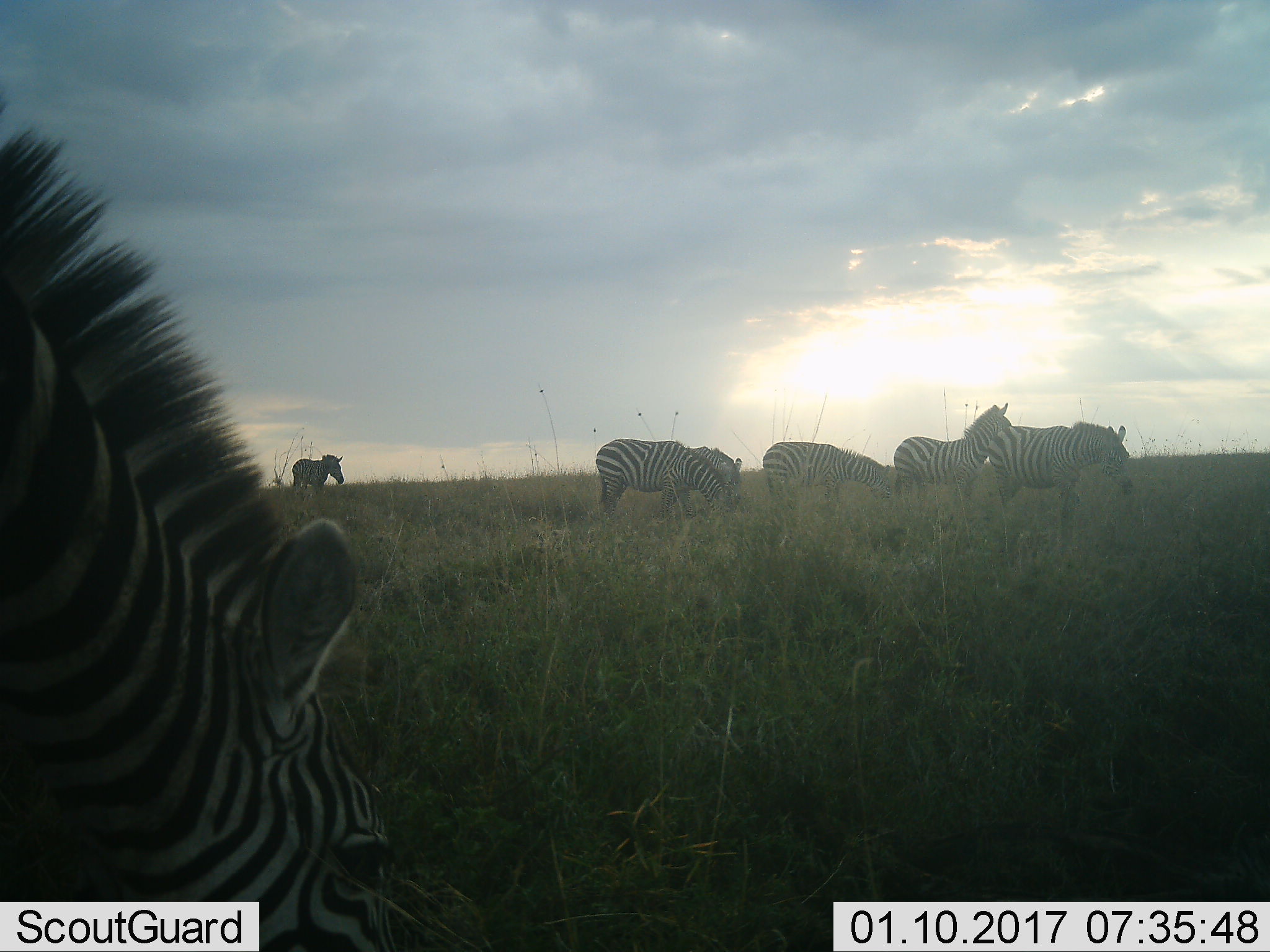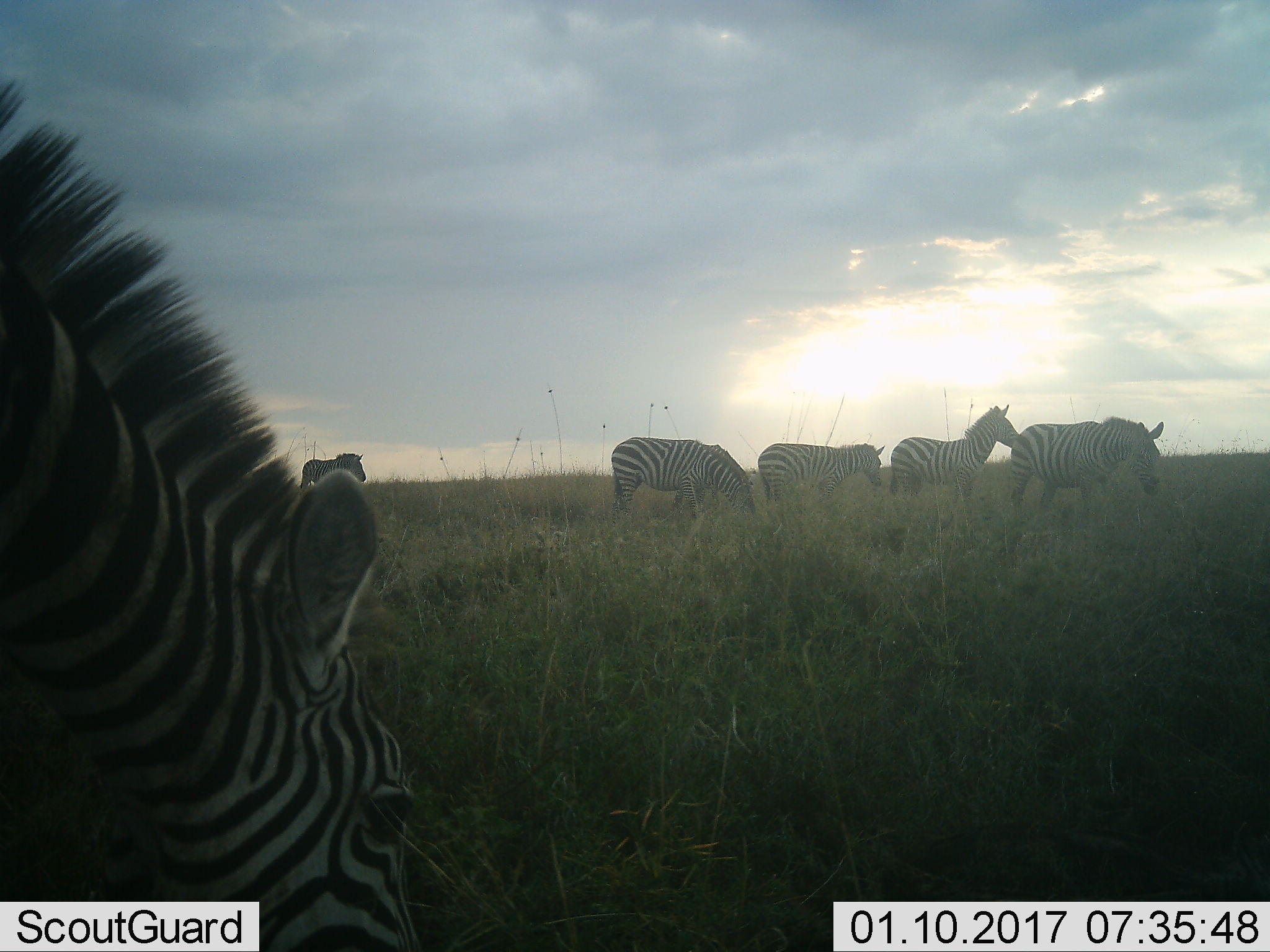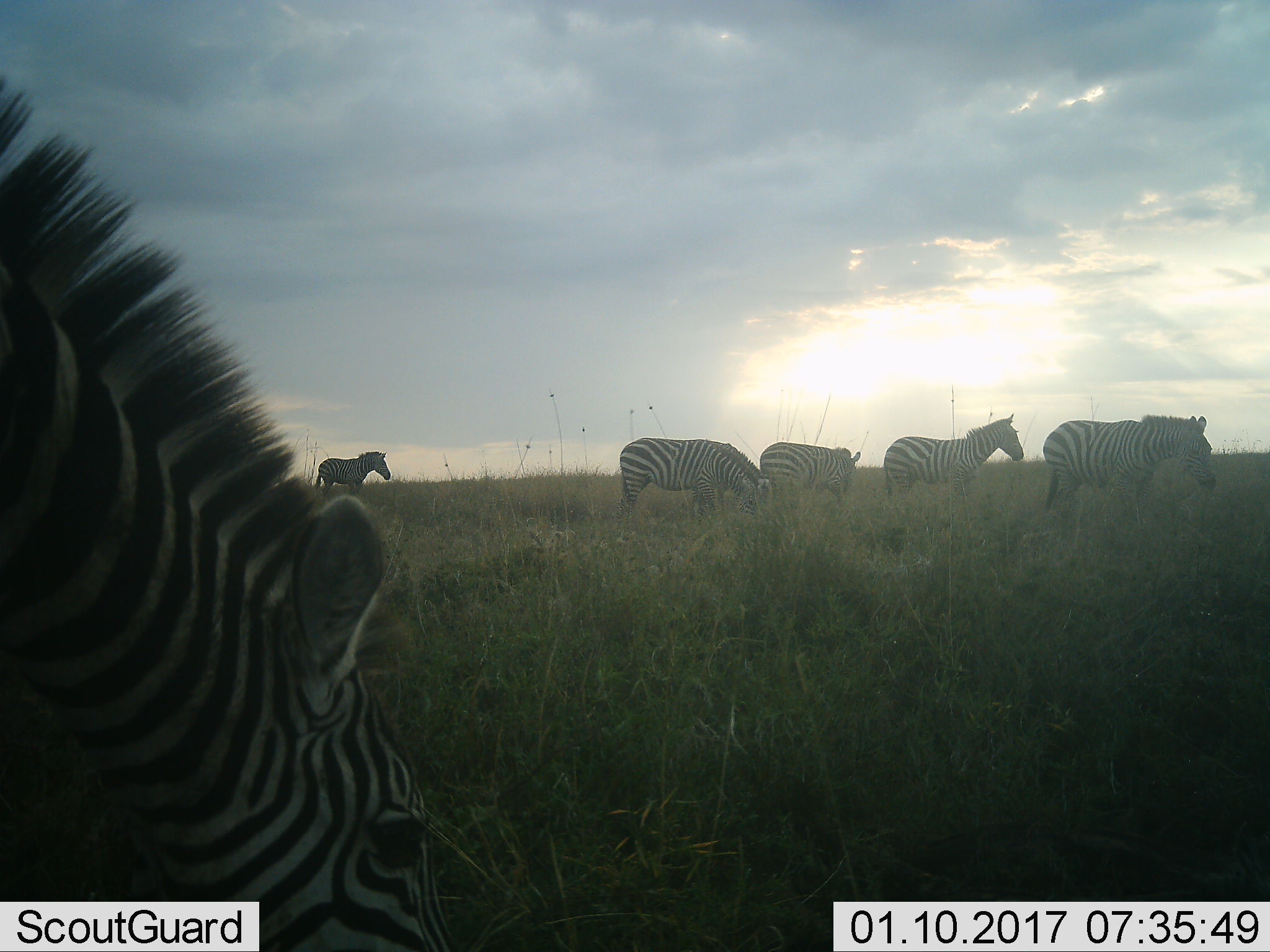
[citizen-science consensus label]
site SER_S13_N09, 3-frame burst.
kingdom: Animalia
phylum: Chordata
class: Mammalia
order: Perissodactyla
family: Equidae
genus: Equus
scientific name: Equus quagga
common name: plains zebra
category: zebraplains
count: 6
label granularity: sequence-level